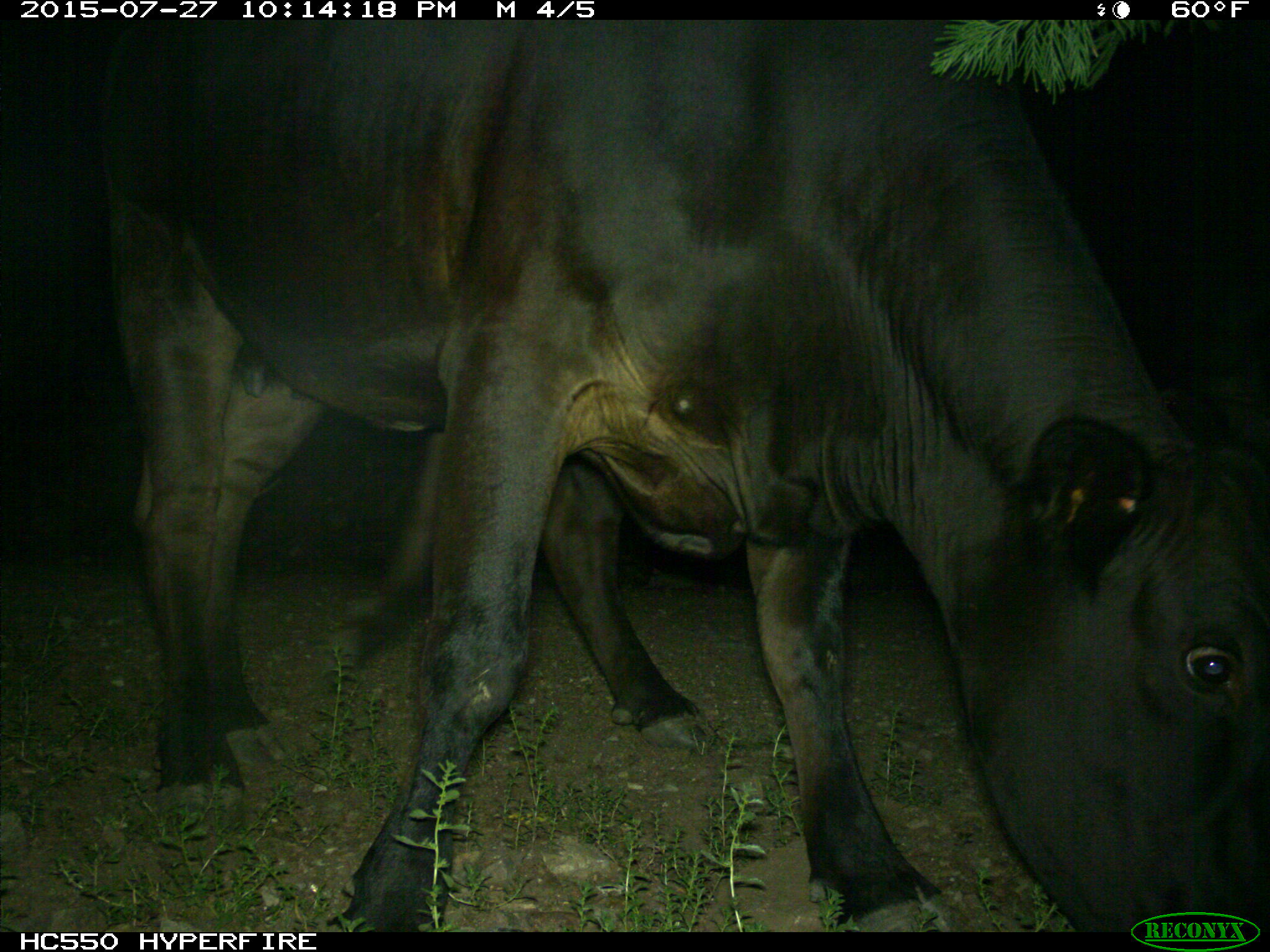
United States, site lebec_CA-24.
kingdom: Animalia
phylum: Chordata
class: Mammalia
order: Artiodactyla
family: Bovidae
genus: Bos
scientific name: Bos taurus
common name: domestic cow